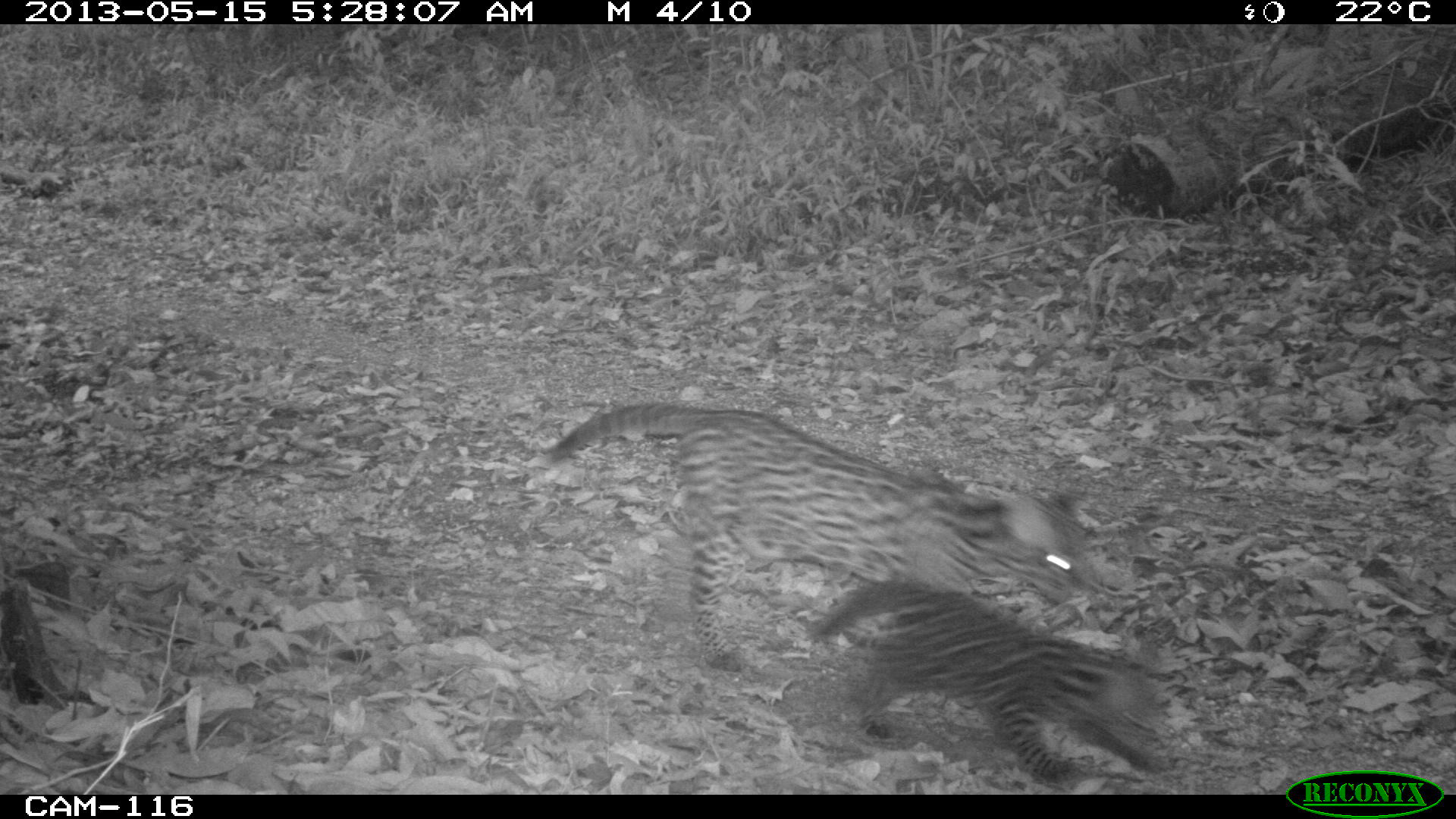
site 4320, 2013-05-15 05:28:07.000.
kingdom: Animalia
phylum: Chordata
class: Mammalia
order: Carnivora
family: Felidae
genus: Leopardus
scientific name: Leopardus pardalis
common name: ocelot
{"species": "Leopardus pardalis (ocelot)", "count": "1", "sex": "female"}